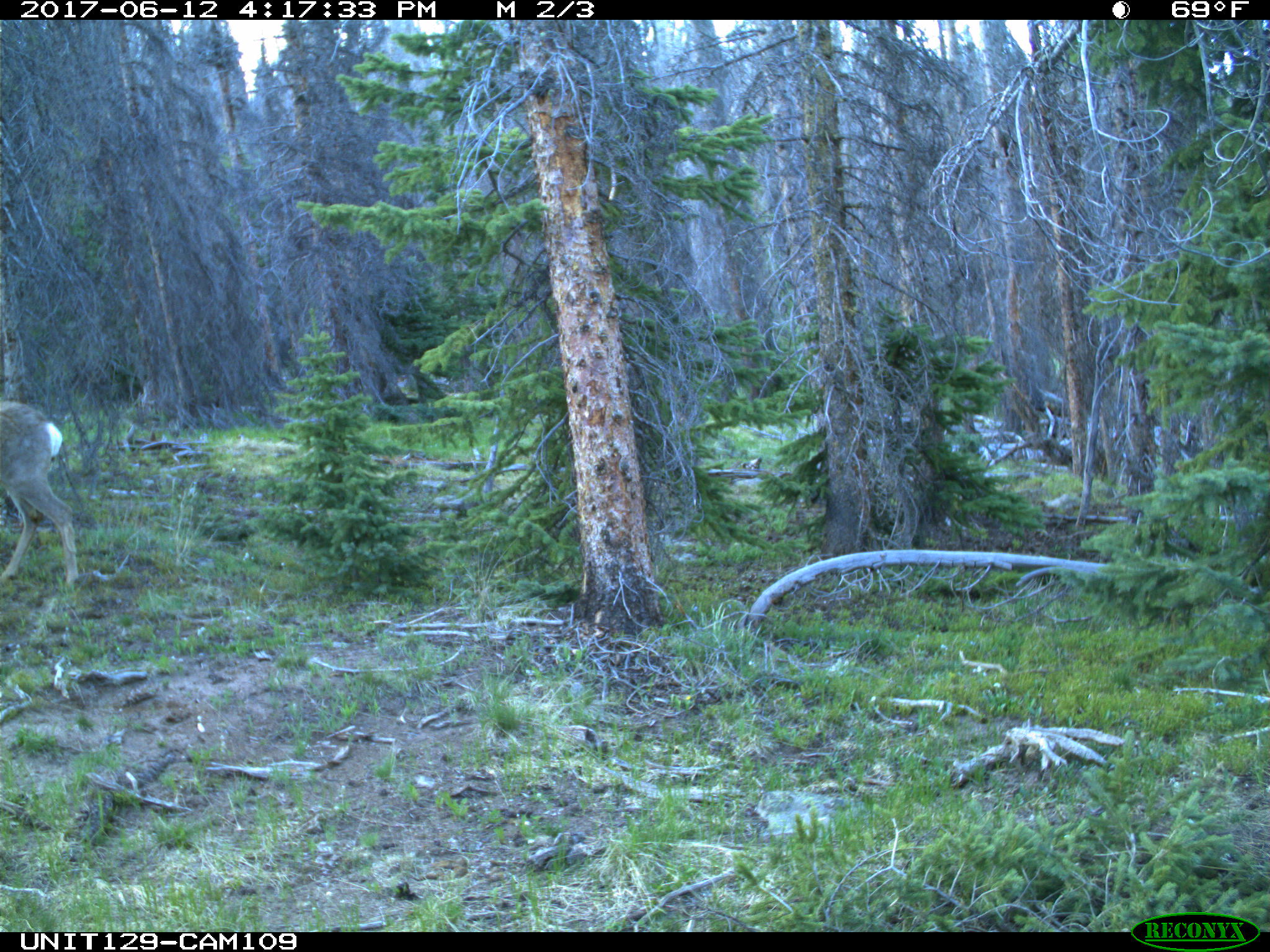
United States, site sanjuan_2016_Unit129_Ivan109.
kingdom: Animalia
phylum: Chordata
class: Mammalia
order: Artiodactyla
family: Cervidae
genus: Odocoileus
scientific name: Odocoileus hemionus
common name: mule deer